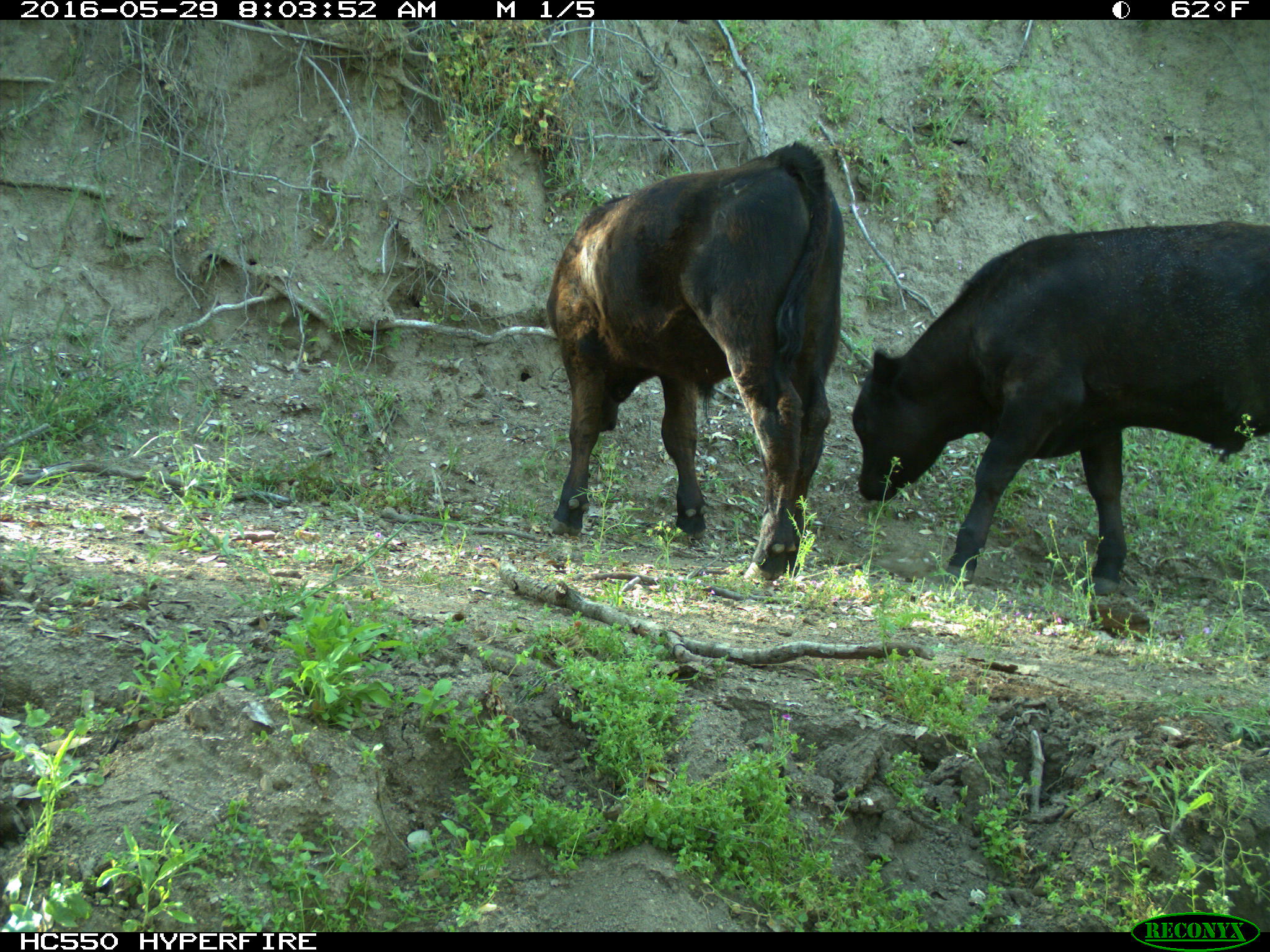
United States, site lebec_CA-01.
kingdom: Animalia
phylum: Chordata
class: Mammalia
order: Artiodactyla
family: Bovidae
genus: Bos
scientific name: Bos taurus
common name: domestic cow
Bos taurus (domestic cow).